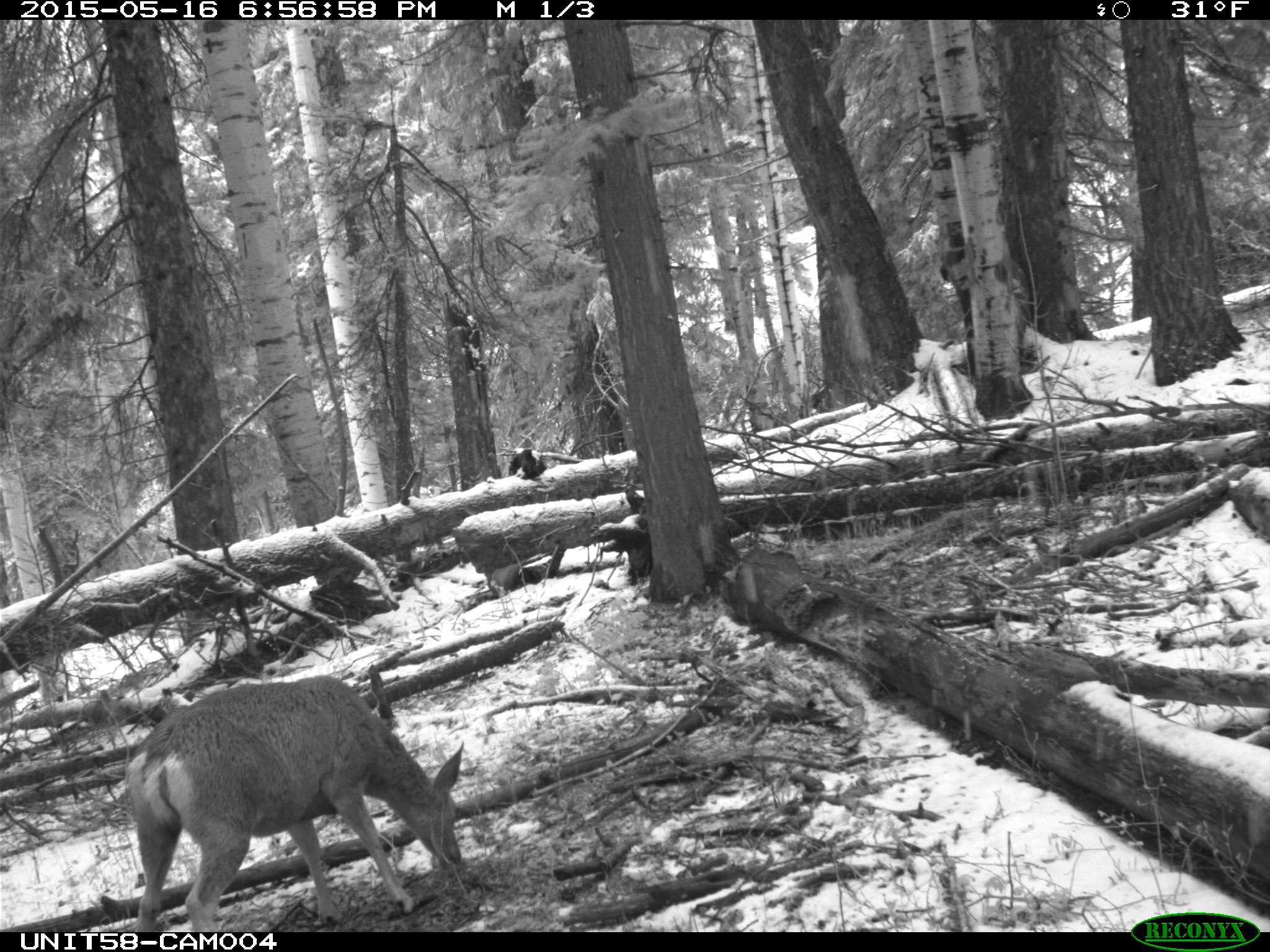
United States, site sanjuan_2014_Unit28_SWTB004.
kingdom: Animalia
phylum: Chordata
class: Mammalia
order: Artiodactyla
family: Cervidae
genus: Odocoileus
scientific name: Odocoileus hemionus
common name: mule deer